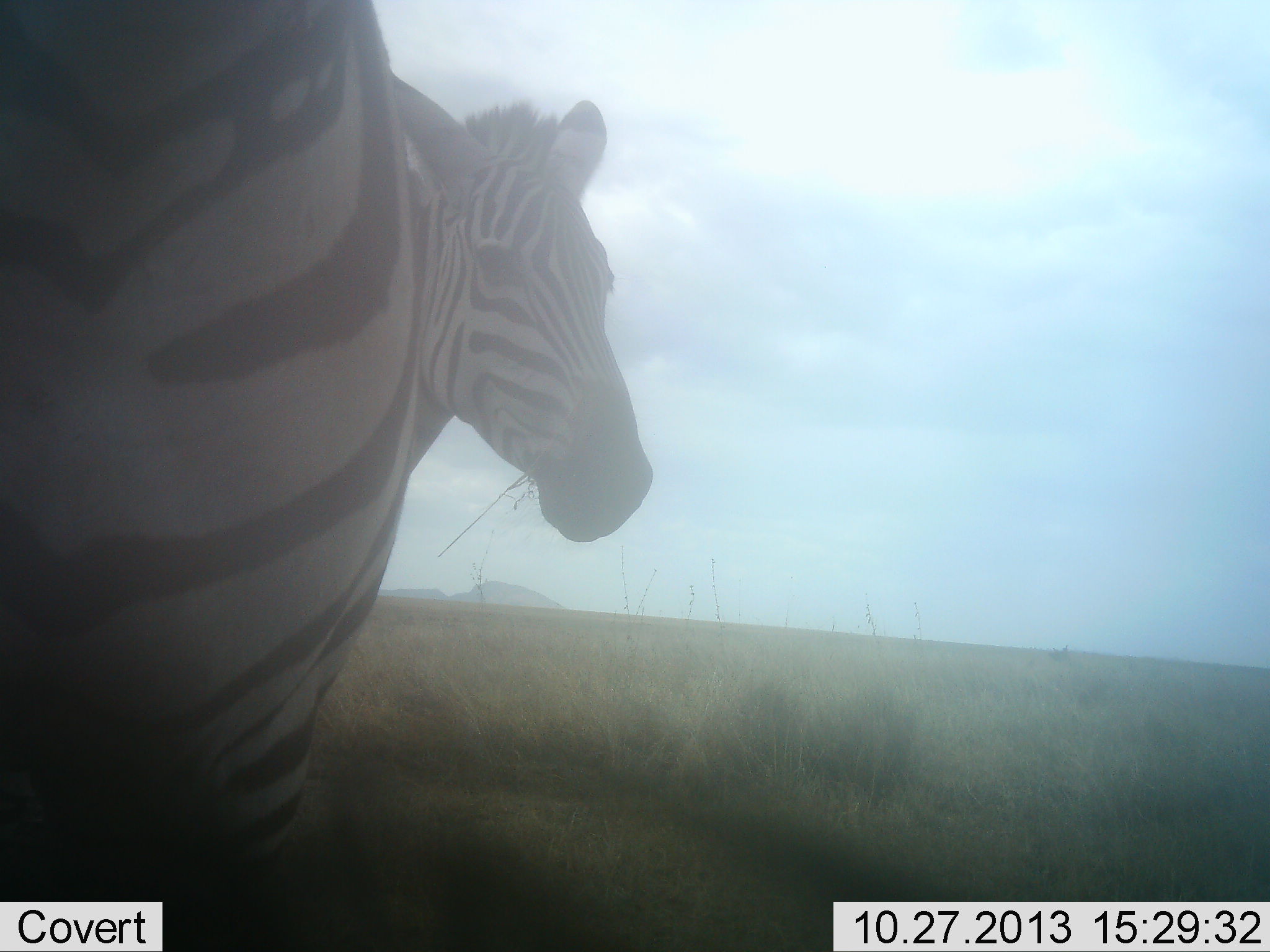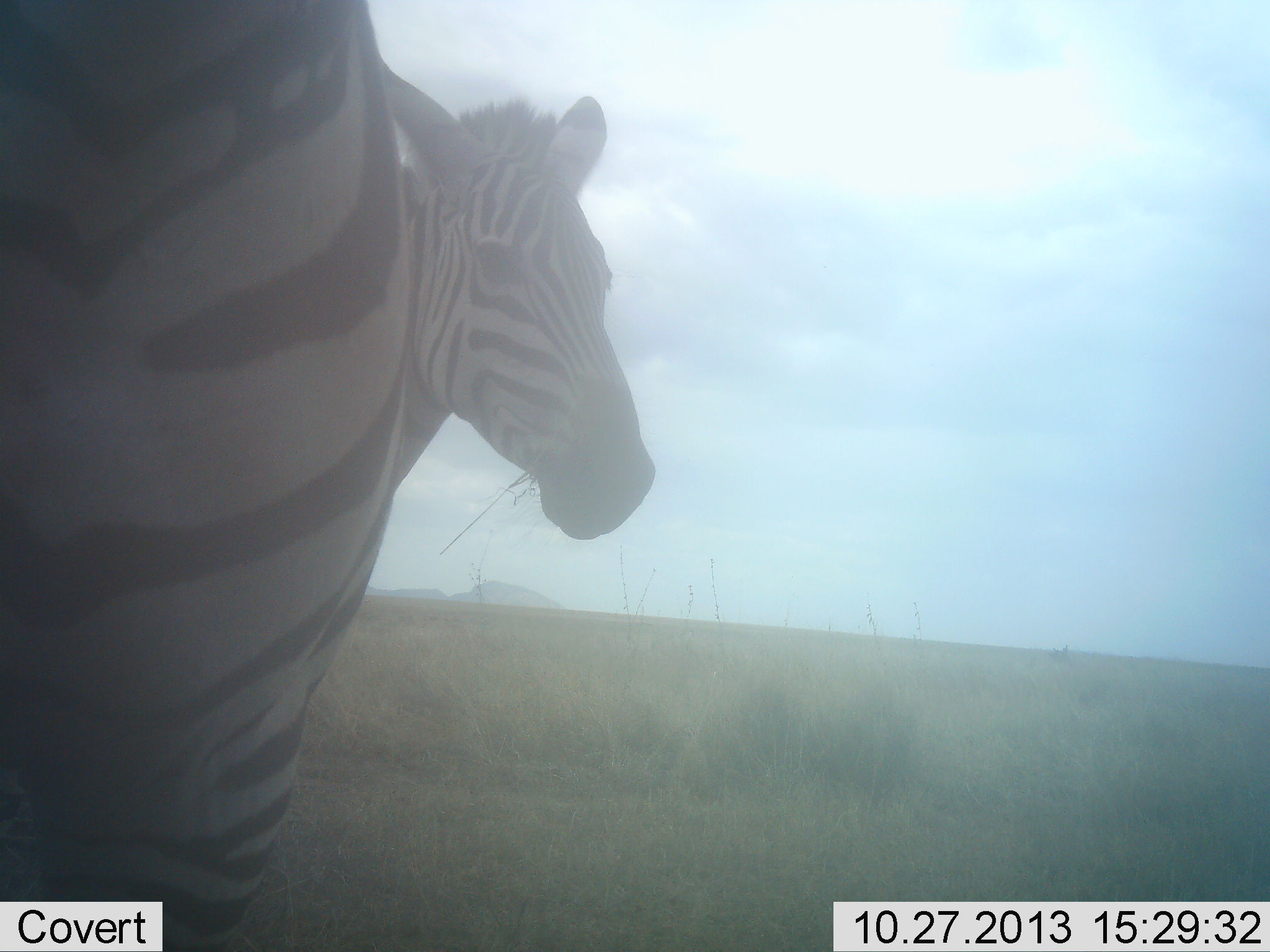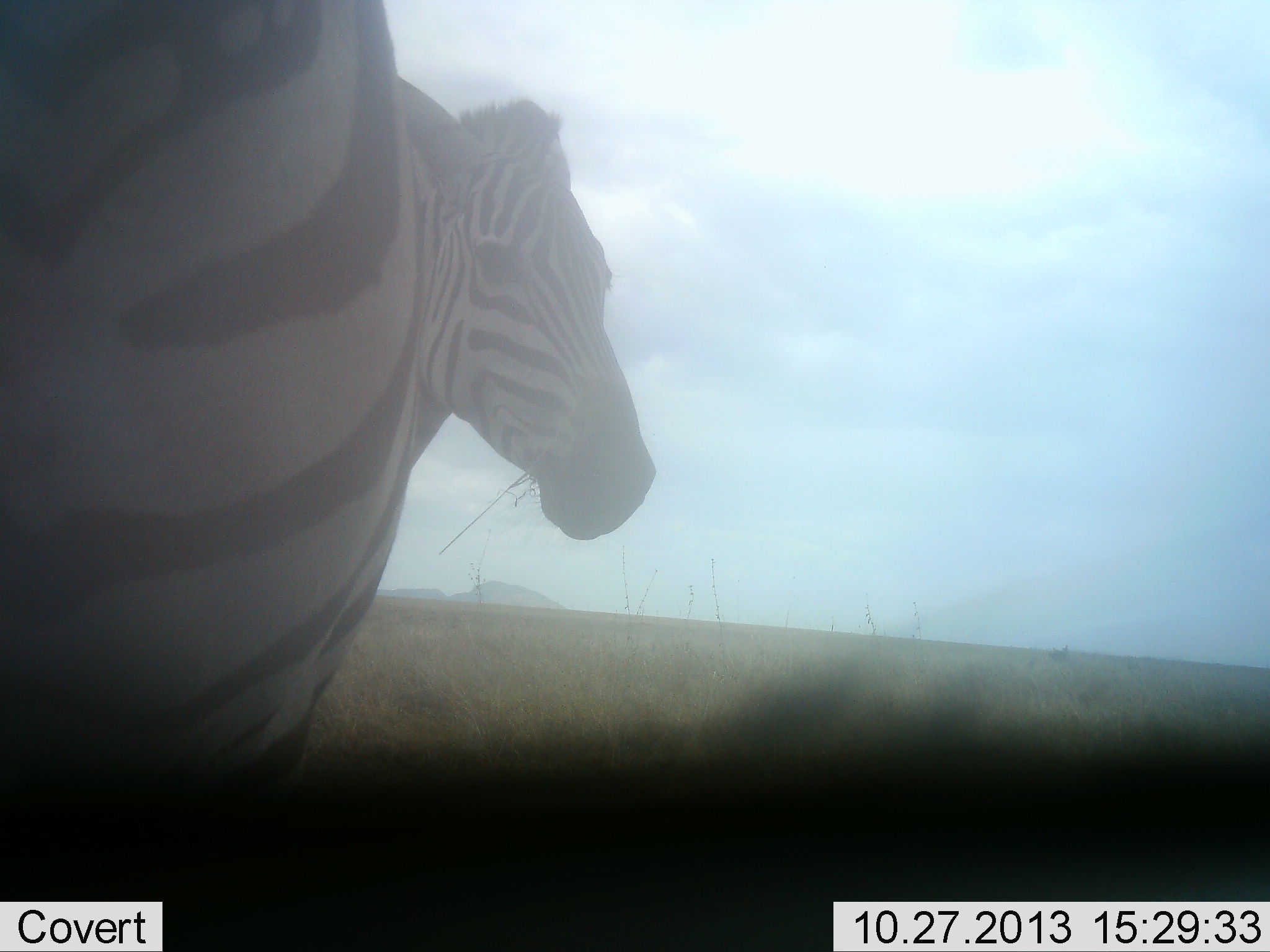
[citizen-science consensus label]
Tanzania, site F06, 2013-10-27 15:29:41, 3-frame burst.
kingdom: Animalia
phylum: Chordata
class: Mammalia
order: Perissodactyla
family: Equidae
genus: Equus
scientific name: Equus quagga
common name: plains zebra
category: zebra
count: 2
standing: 100%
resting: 0%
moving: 0%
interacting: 5%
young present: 0%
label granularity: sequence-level